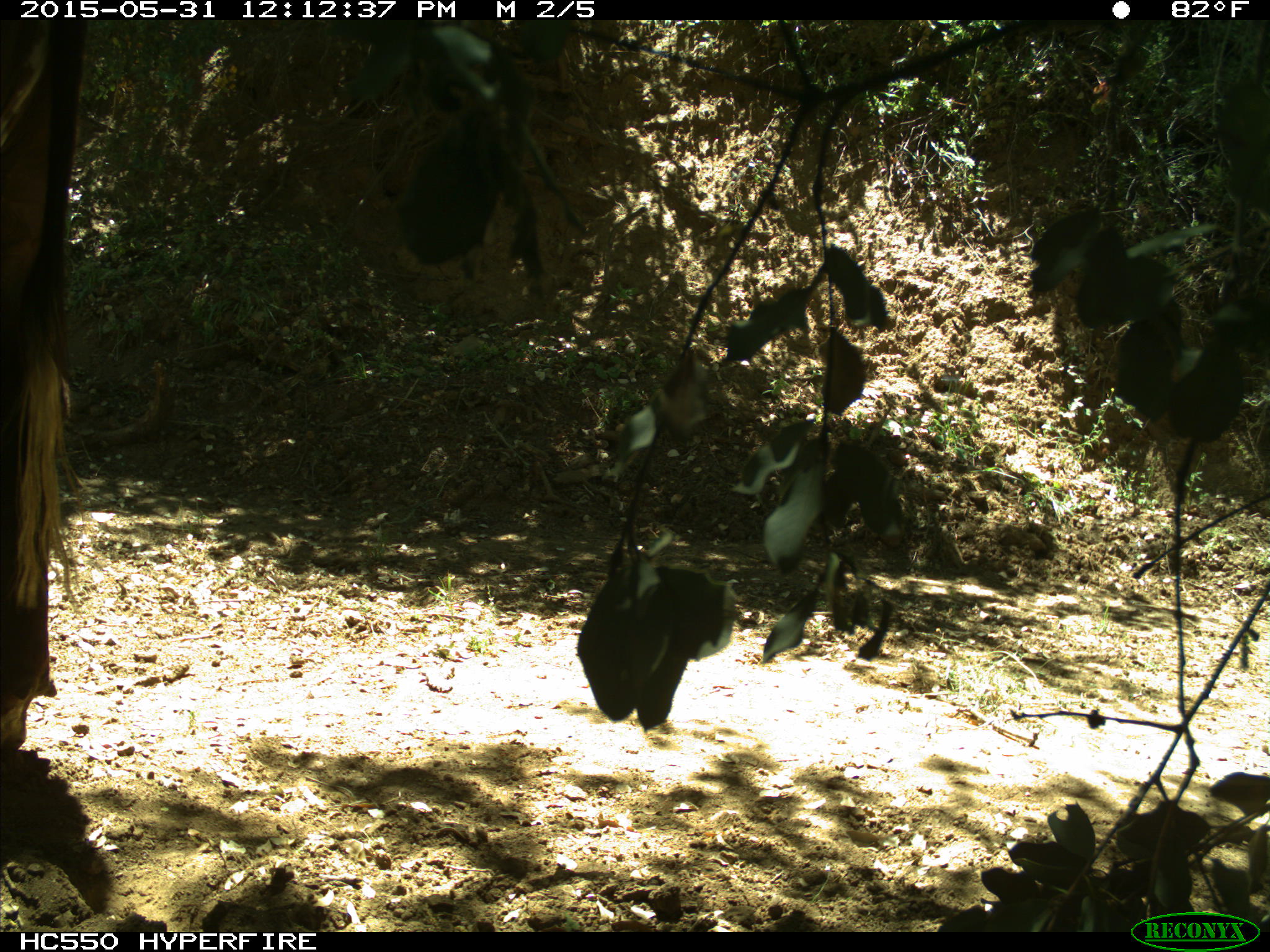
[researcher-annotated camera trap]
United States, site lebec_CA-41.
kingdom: Animalia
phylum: Chordata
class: Mammalia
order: Artiodactyla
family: Bovidae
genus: Bos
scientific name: Bos taurus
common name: domestic cow